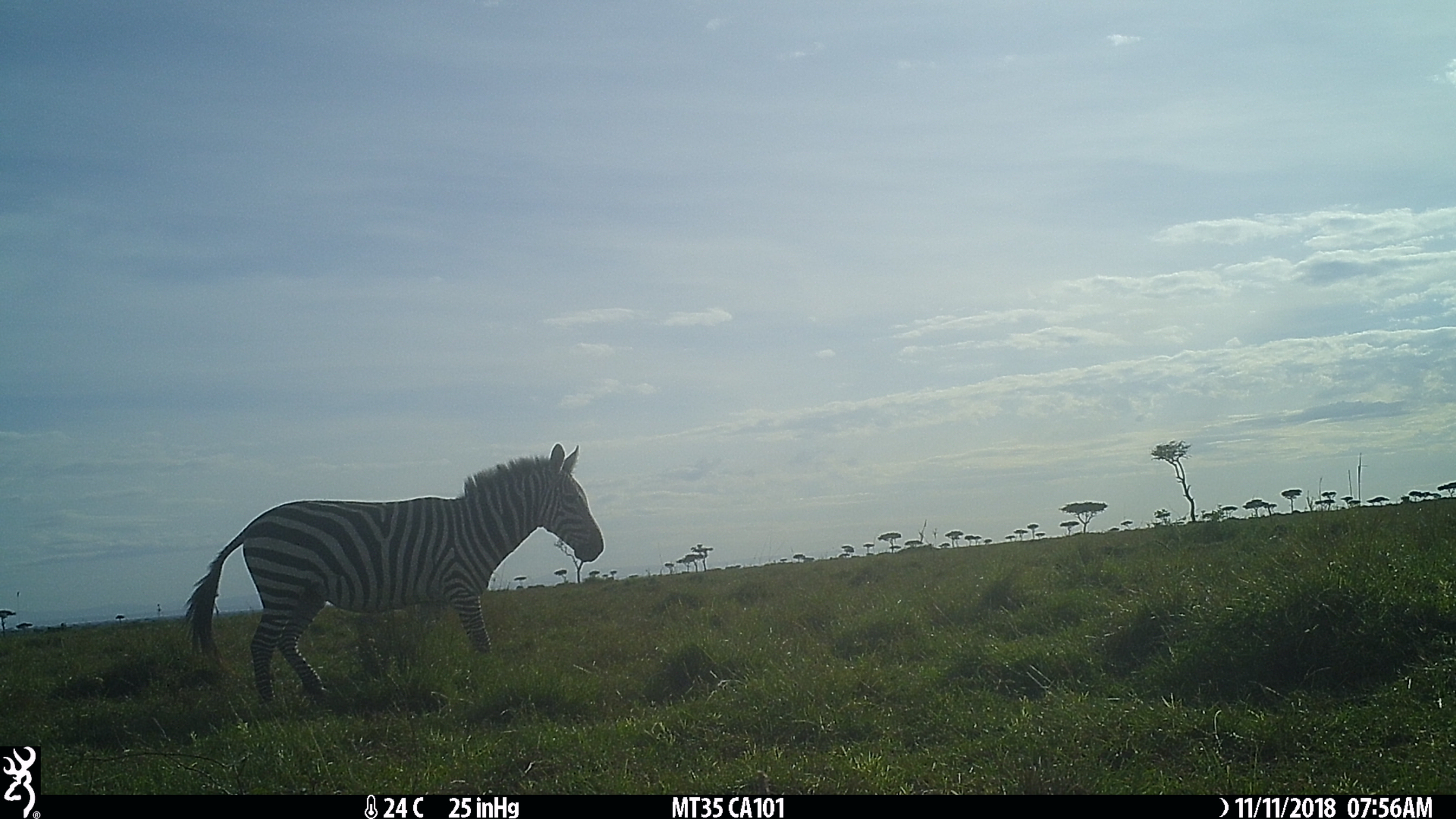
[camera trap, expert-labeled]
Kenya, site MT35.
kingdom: Animalia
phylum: Chordata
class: Mammalia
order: Perissodactyla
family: Equidae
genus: Equus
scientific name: Equus quagga burchellii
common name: burchell's zebra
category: zebra